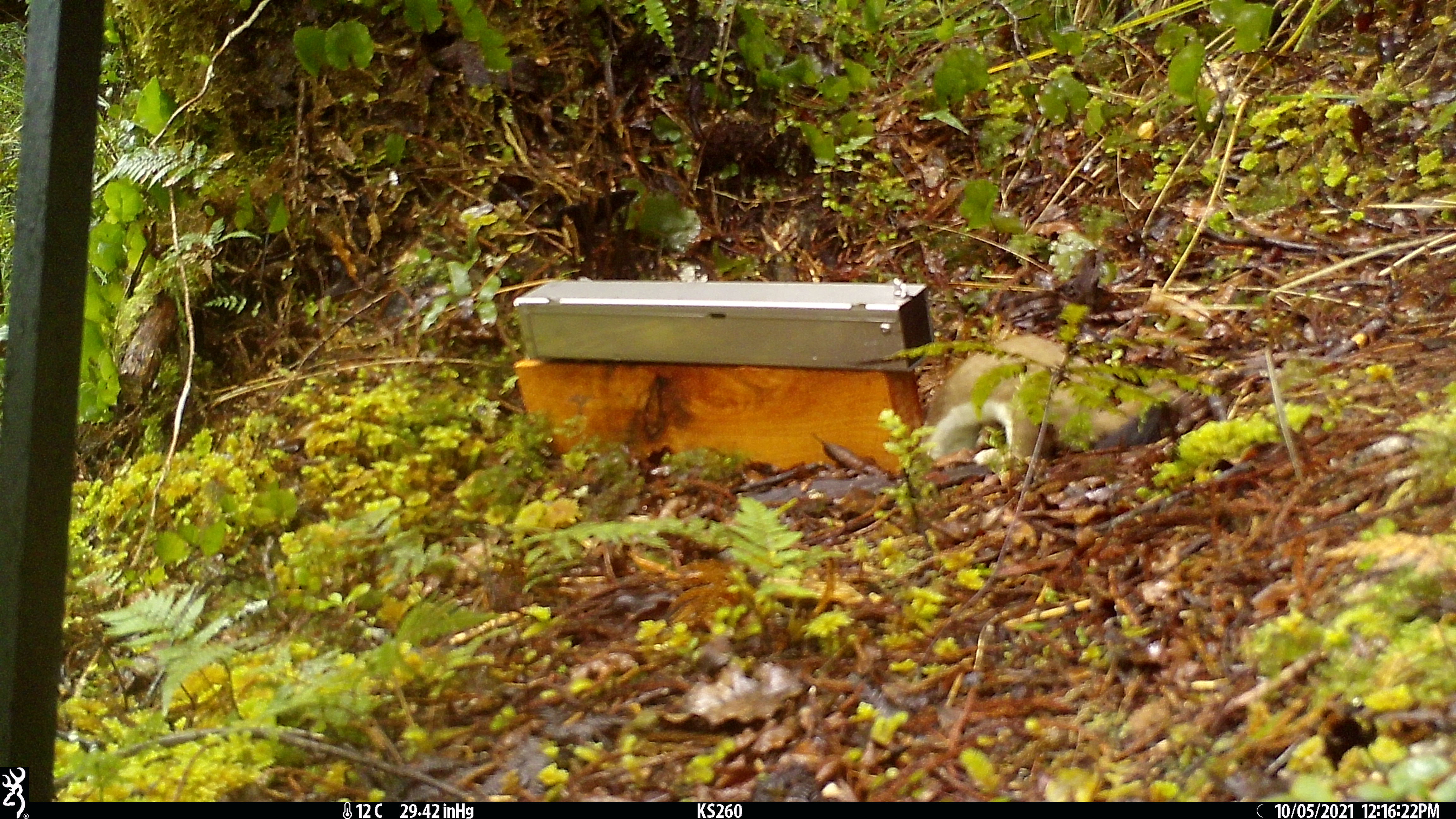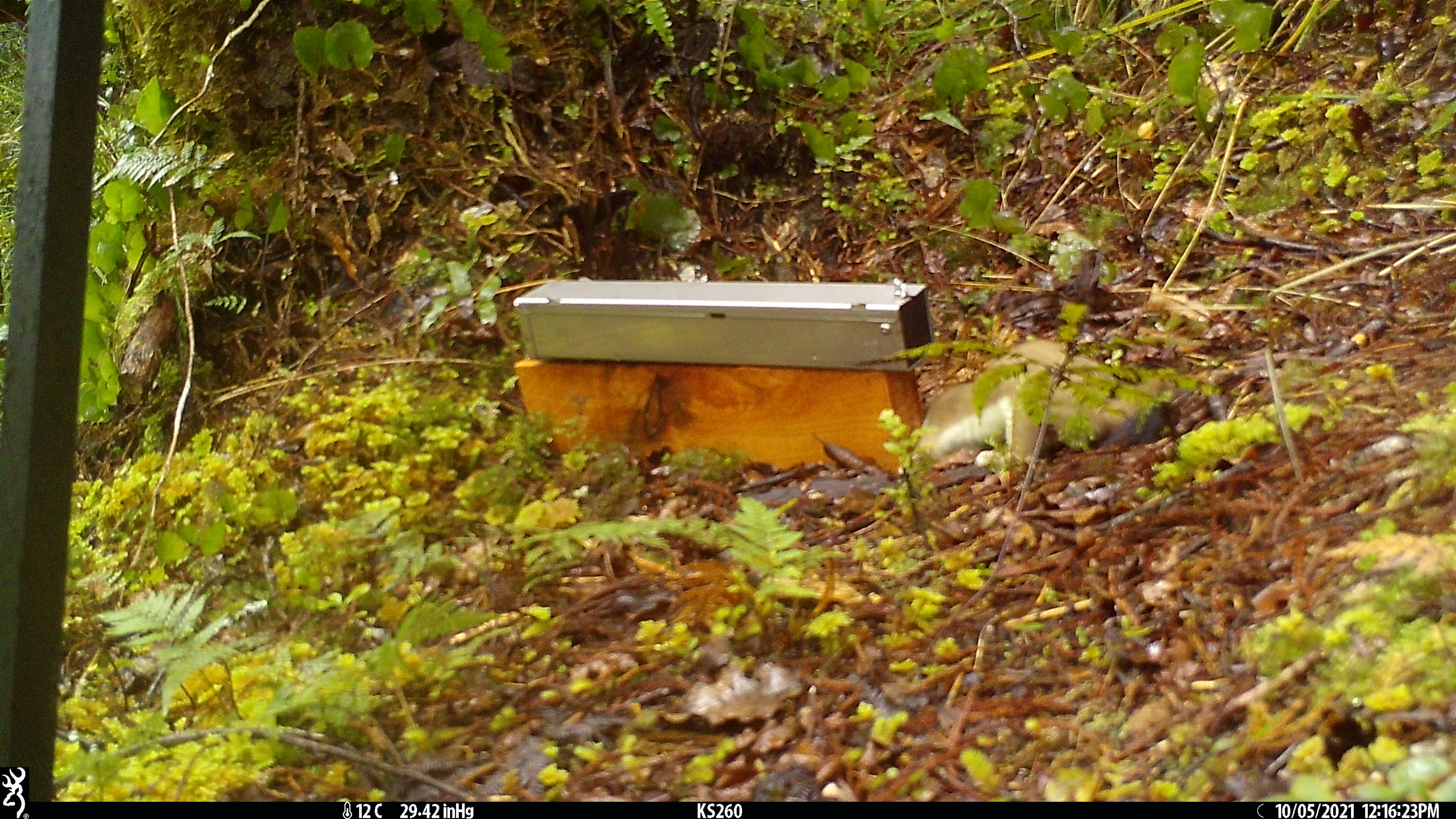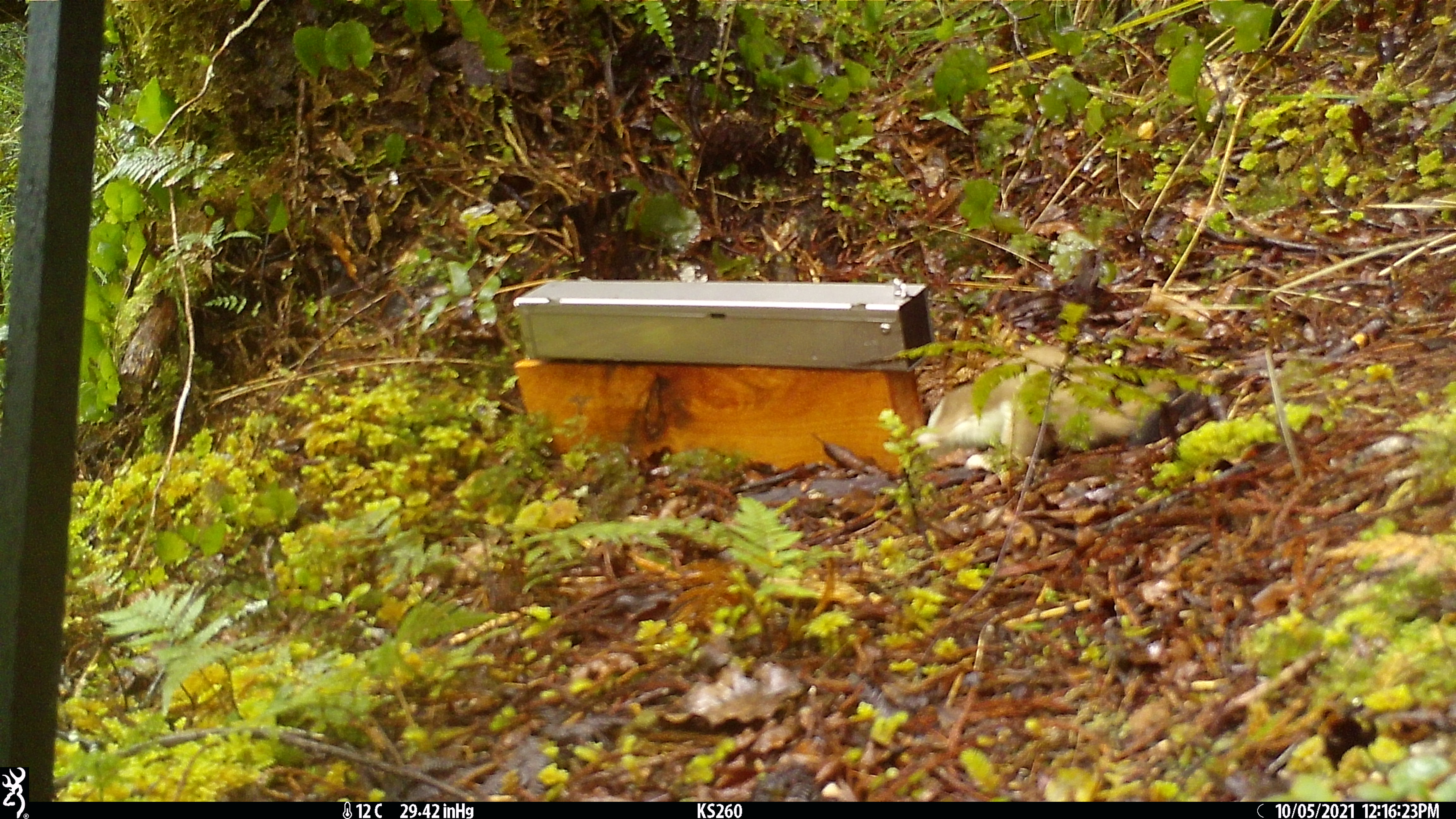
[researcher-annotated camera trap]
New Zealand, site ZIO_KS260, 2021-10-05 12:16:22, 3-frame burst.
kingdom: Animalia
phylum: Chordata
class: Mammalia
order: Carnivora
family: Mustelidae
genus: Mustela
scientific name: Mustela erminea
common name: stoat